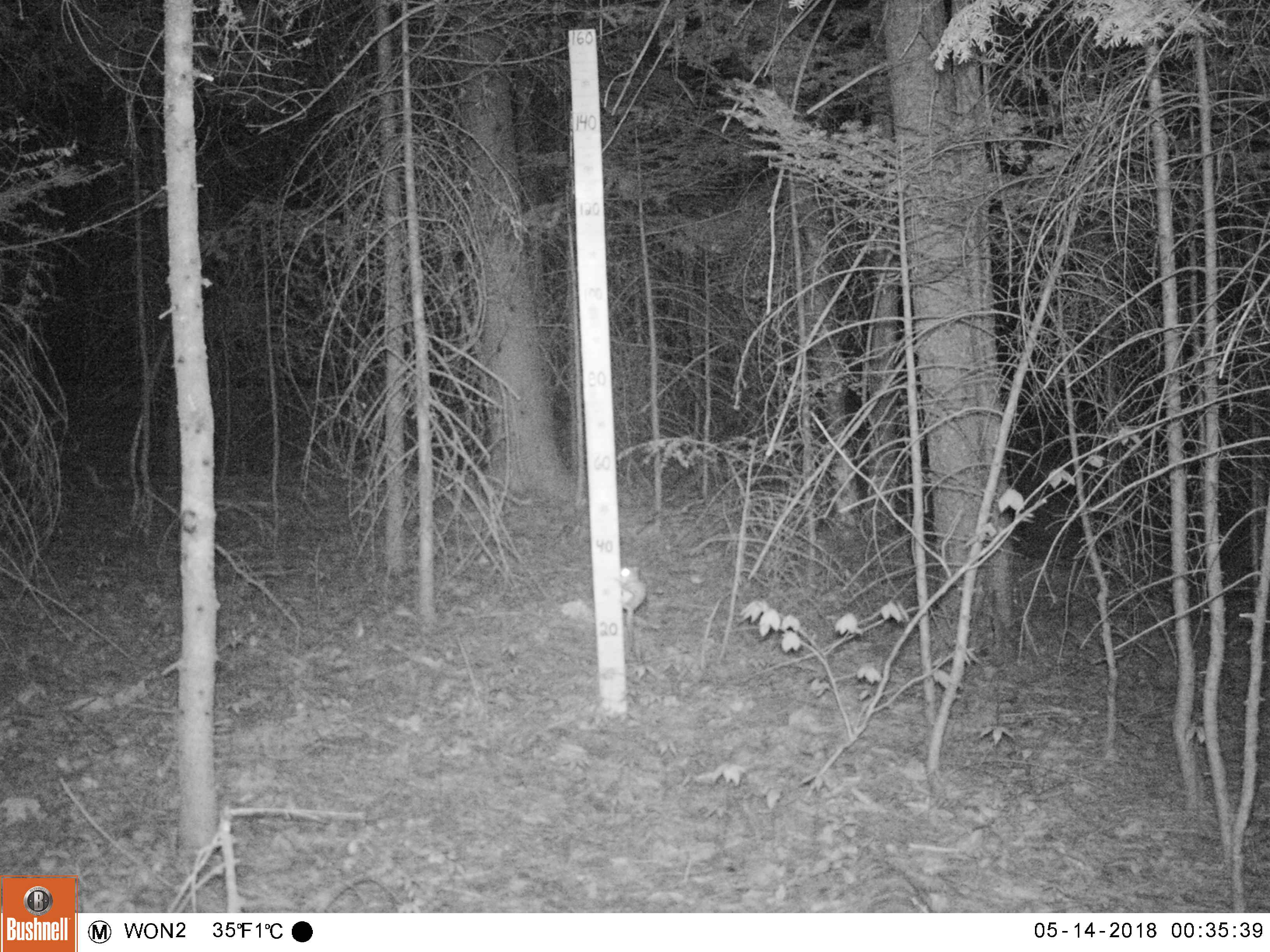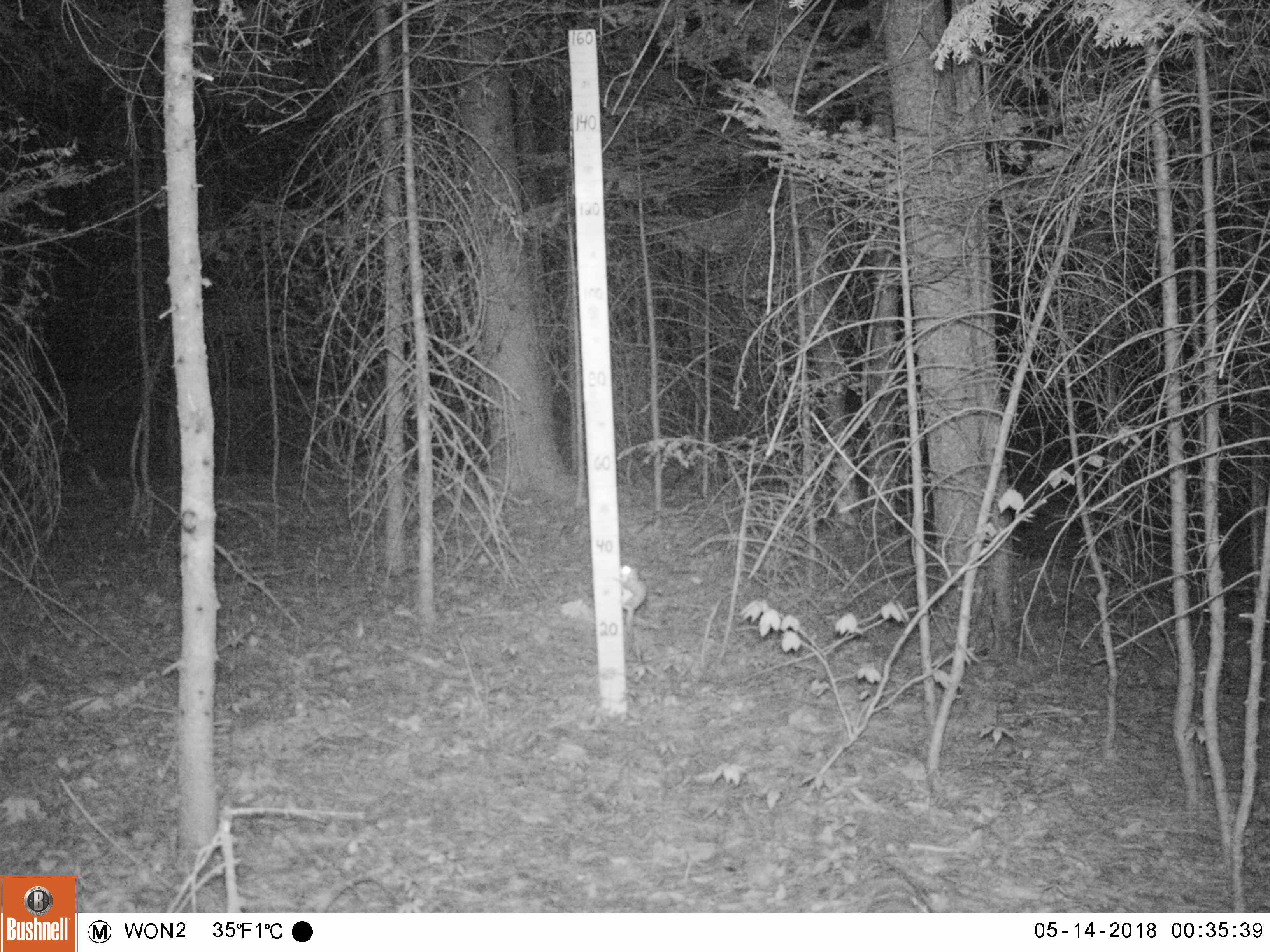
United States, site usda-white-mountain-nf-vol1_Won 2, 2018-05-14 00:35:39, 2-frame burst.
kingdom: Animalia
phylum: Chordata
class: Mammalia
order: Rodentia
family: Sciuridae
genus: Glaucomys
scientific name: Glaucomys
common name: flying squirrel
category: flying squirrel sp.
Flying squirrel sp. (flying squirrel) (Glaucomys).